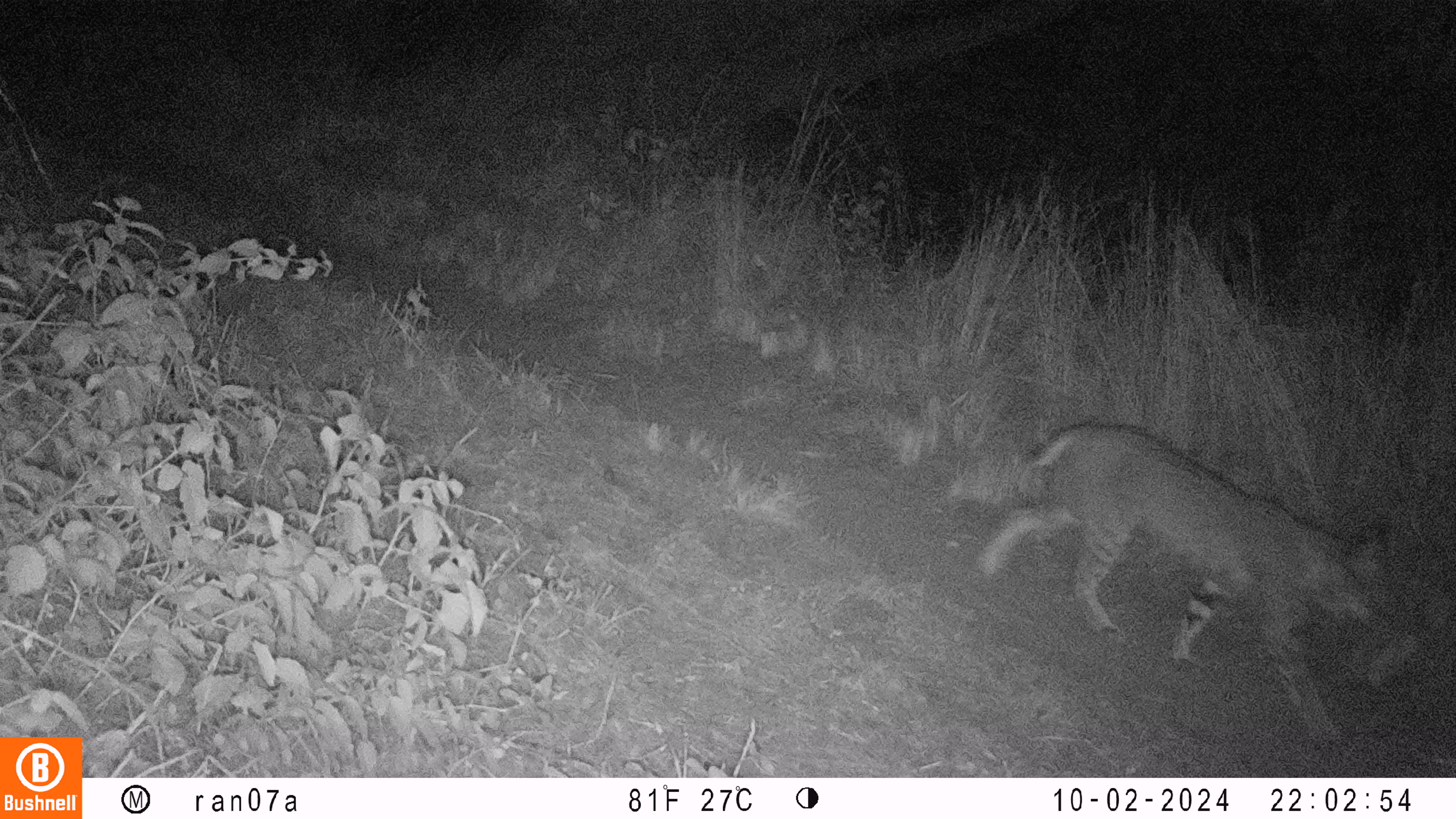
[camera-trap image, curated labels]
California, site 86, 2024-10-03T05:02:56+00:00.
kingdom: Animalia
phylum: Chordata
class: Mammalia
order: Carnivora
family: Felidae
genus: Lynx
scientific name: Lynx rufus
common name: bobcat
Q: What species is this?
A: Bobcat (Lynx rufus).